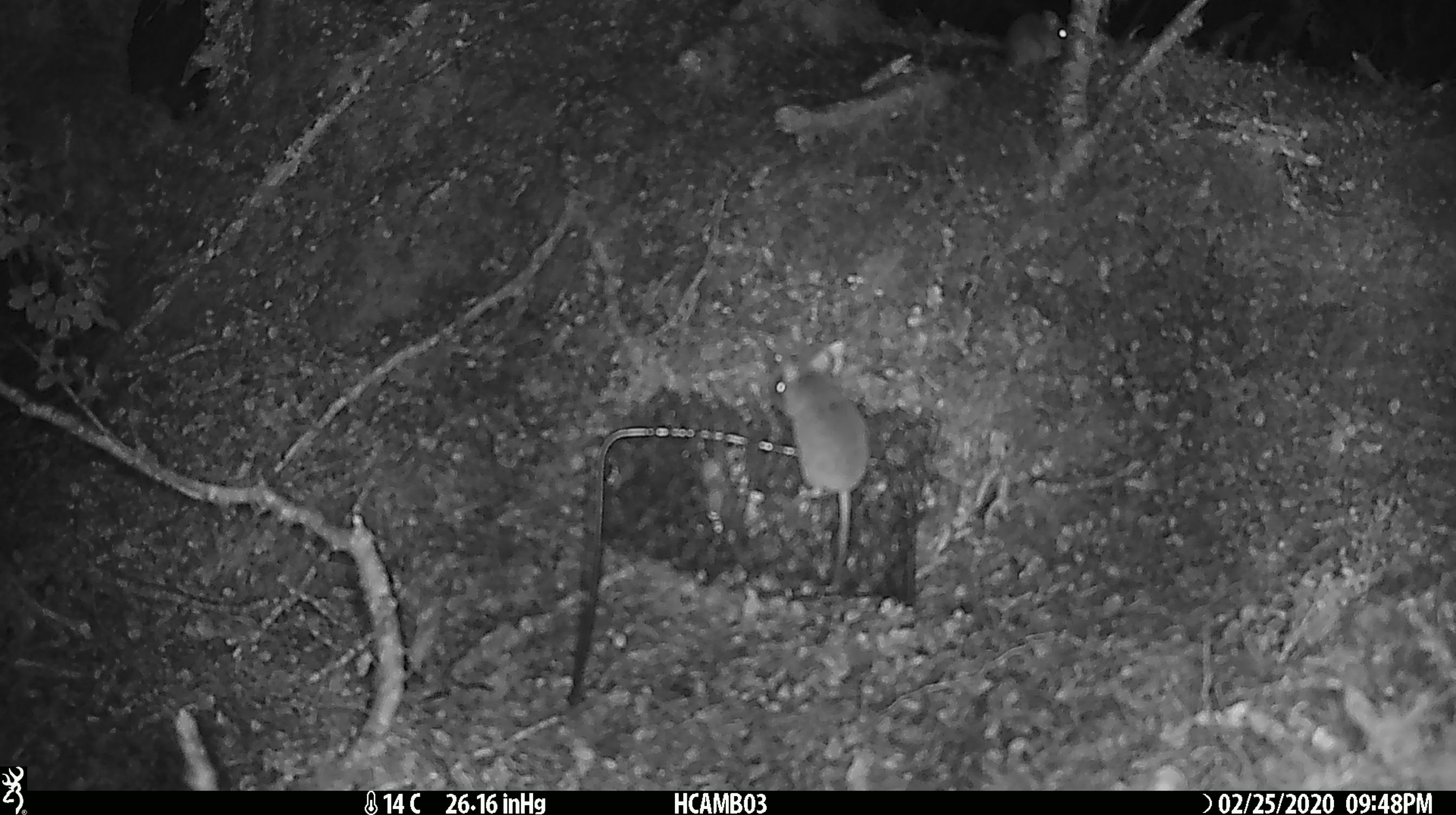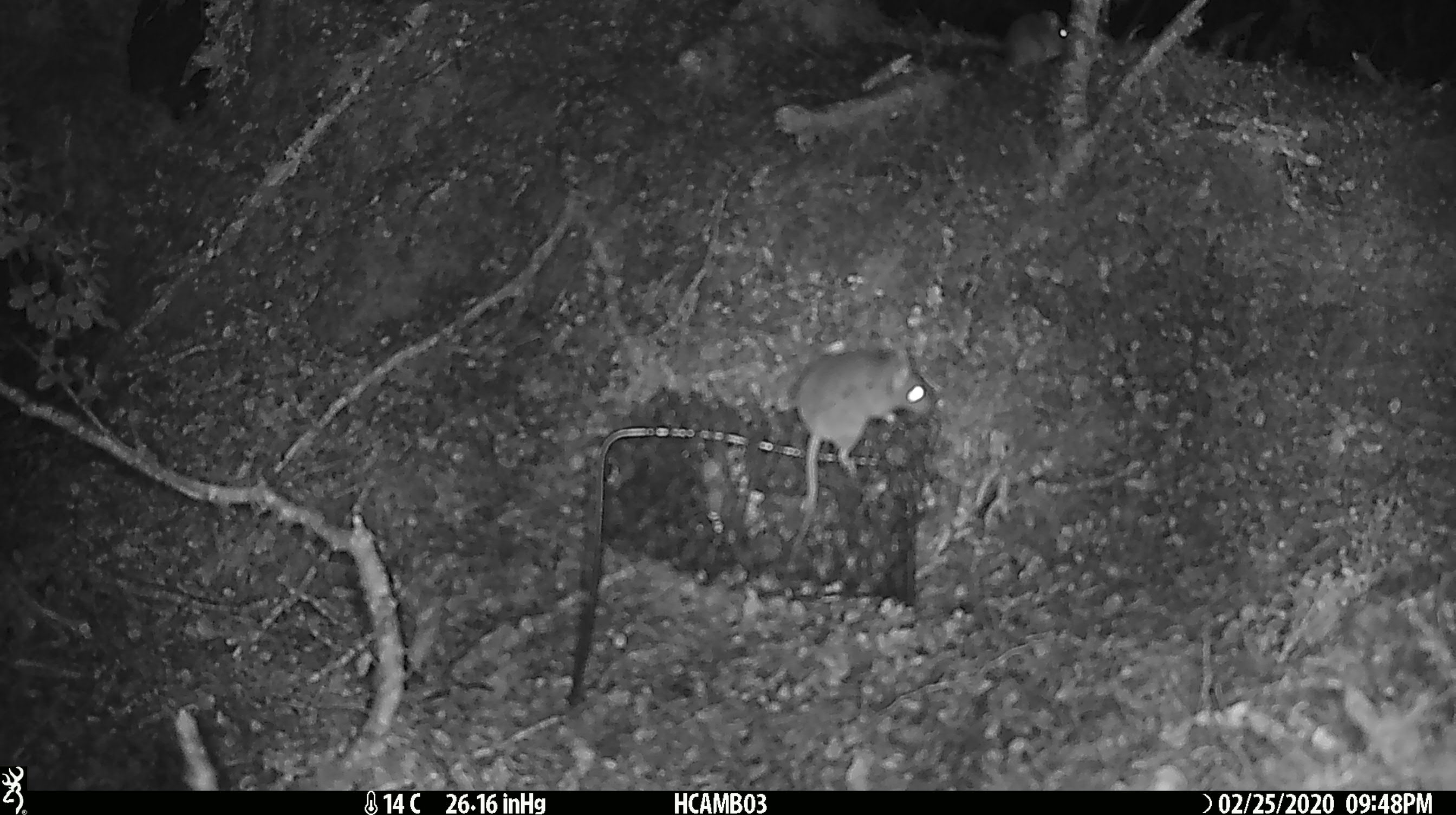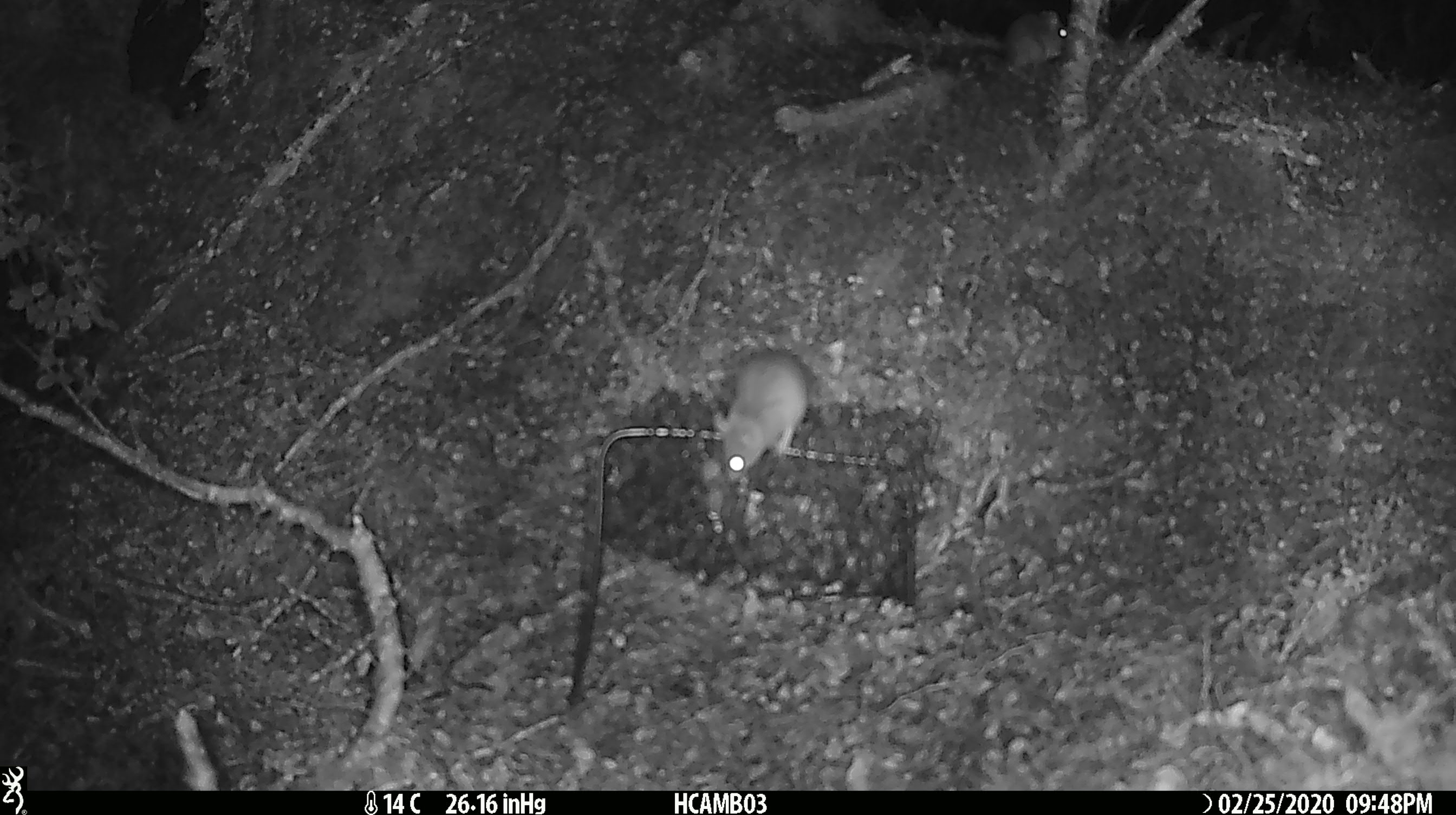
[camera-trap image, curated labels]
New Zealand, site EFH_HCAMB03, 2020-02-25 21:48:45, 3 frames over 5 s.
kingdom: Animalia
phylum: Chordata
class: Mammalia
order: Rodentia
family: Muridae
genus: Mus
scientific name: Mus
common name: mouse